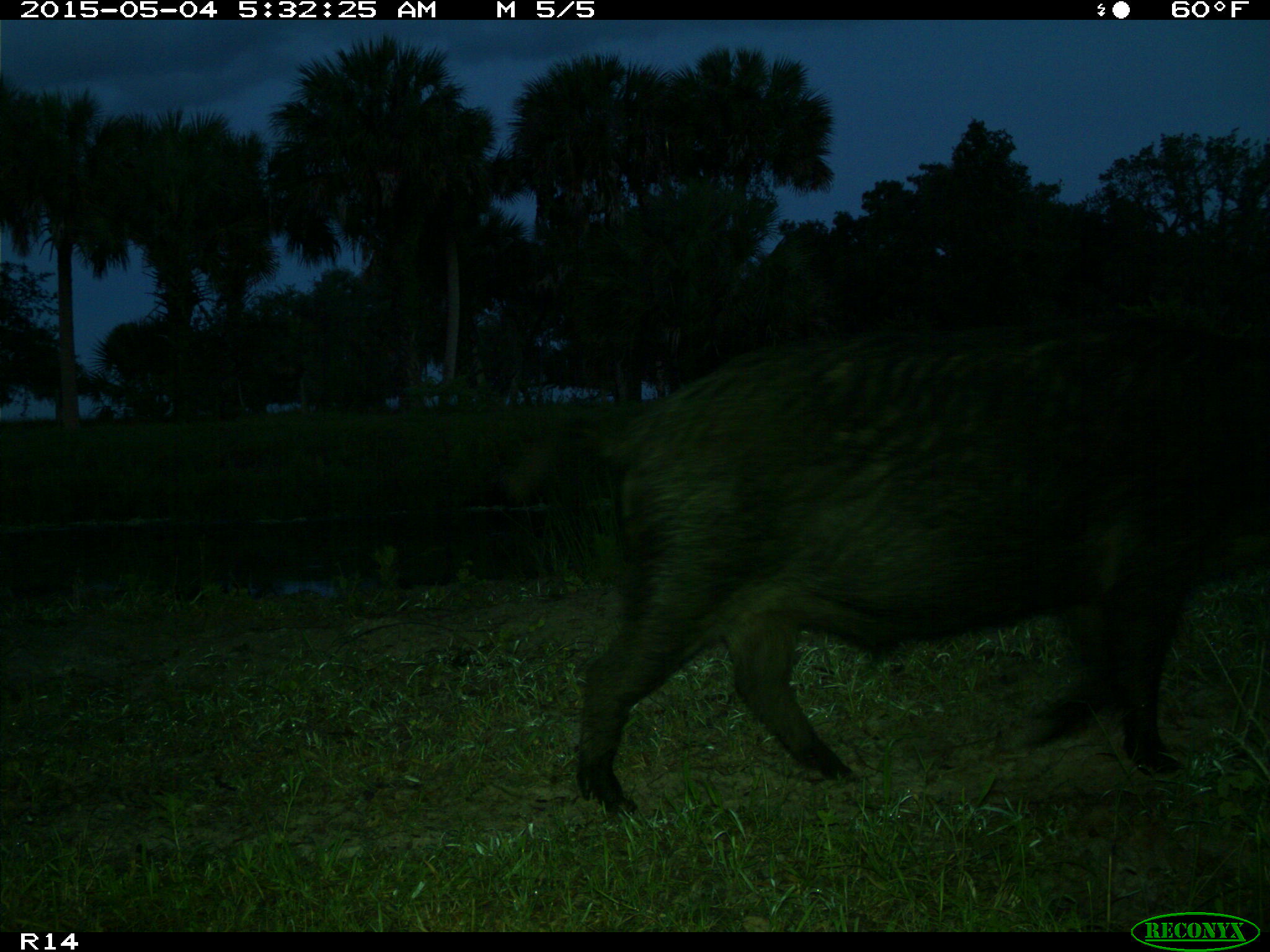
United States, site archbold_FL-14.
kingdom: Animalia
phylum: Chordata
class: Mammalia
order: Artiodactyla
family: Suidae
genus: Sus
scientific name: Sus scrofa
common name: wild boar